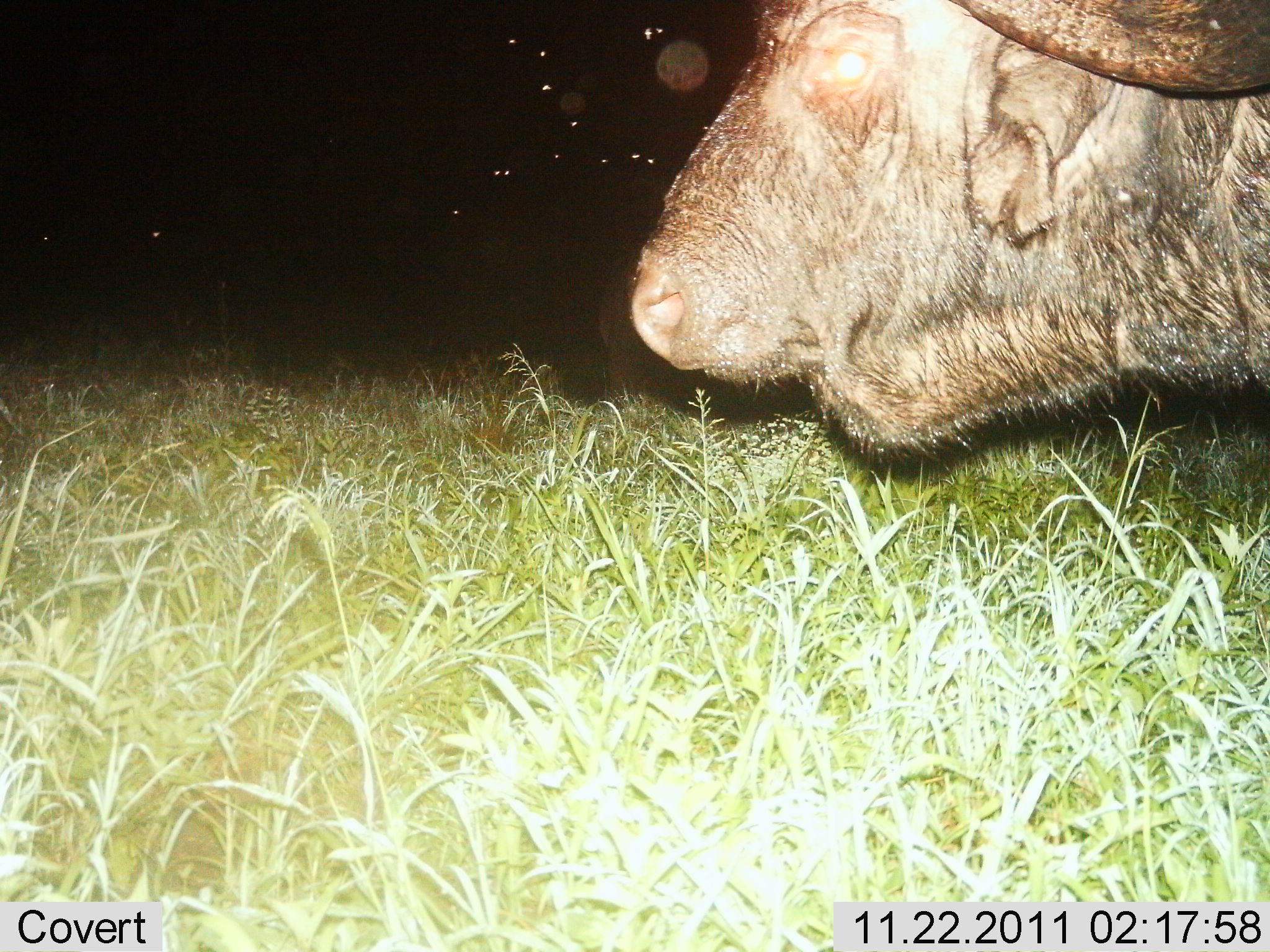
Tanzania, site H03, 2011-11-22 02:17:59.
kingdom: Animalia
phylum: Chordata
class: Mammalia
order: Artiodactyla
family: Bovidae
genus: Syncerus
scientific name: Syncerus caffer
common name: cape buffalo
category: buffalo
Buffalo (cape buffalo) (Syncerus caffer), count 1. Behavior (volunteer vote fractions): standing 85%, resting 8%, moving 0%, interacting 0%. Young present (vote fraction): 0%. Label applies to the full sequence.